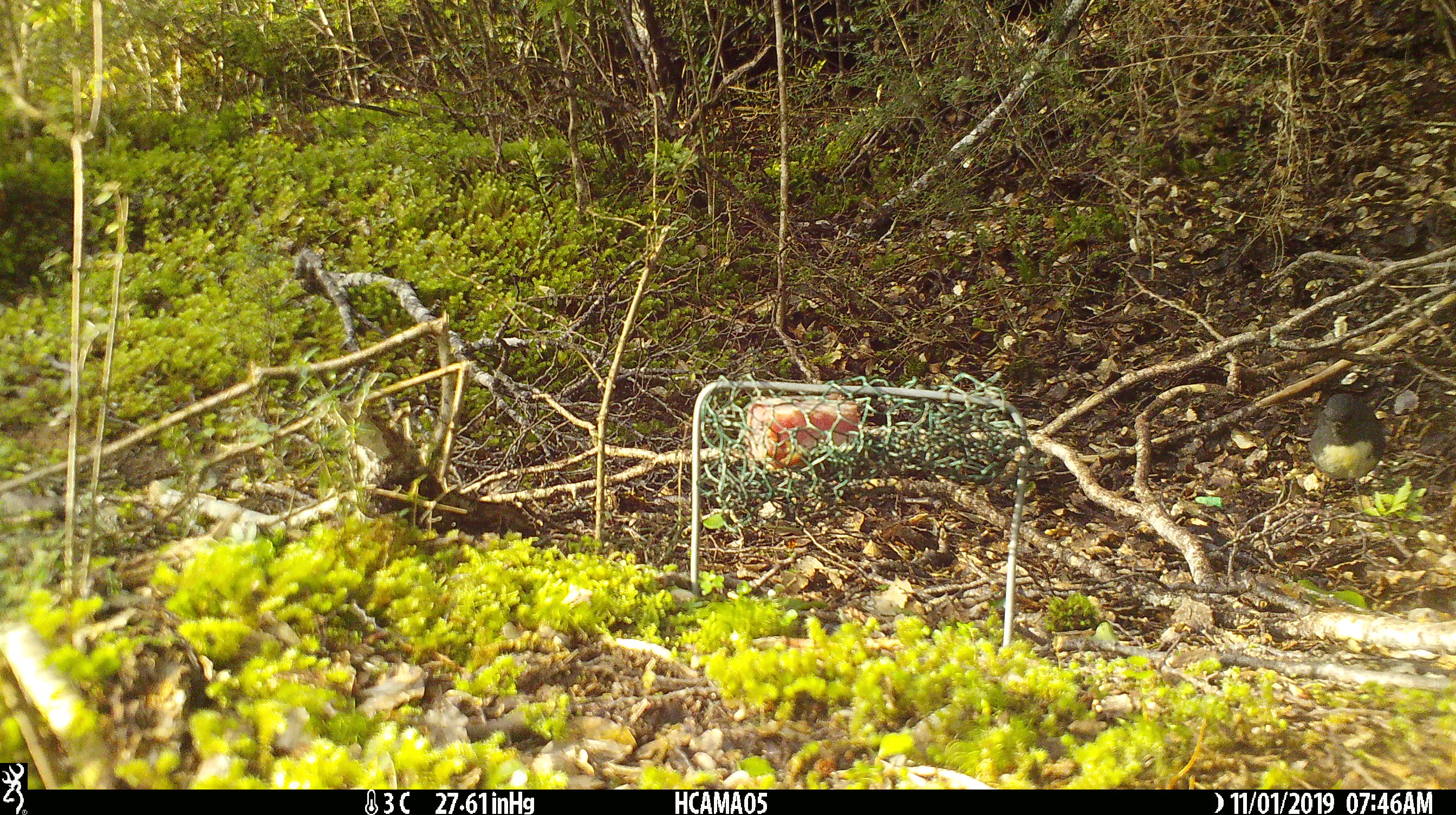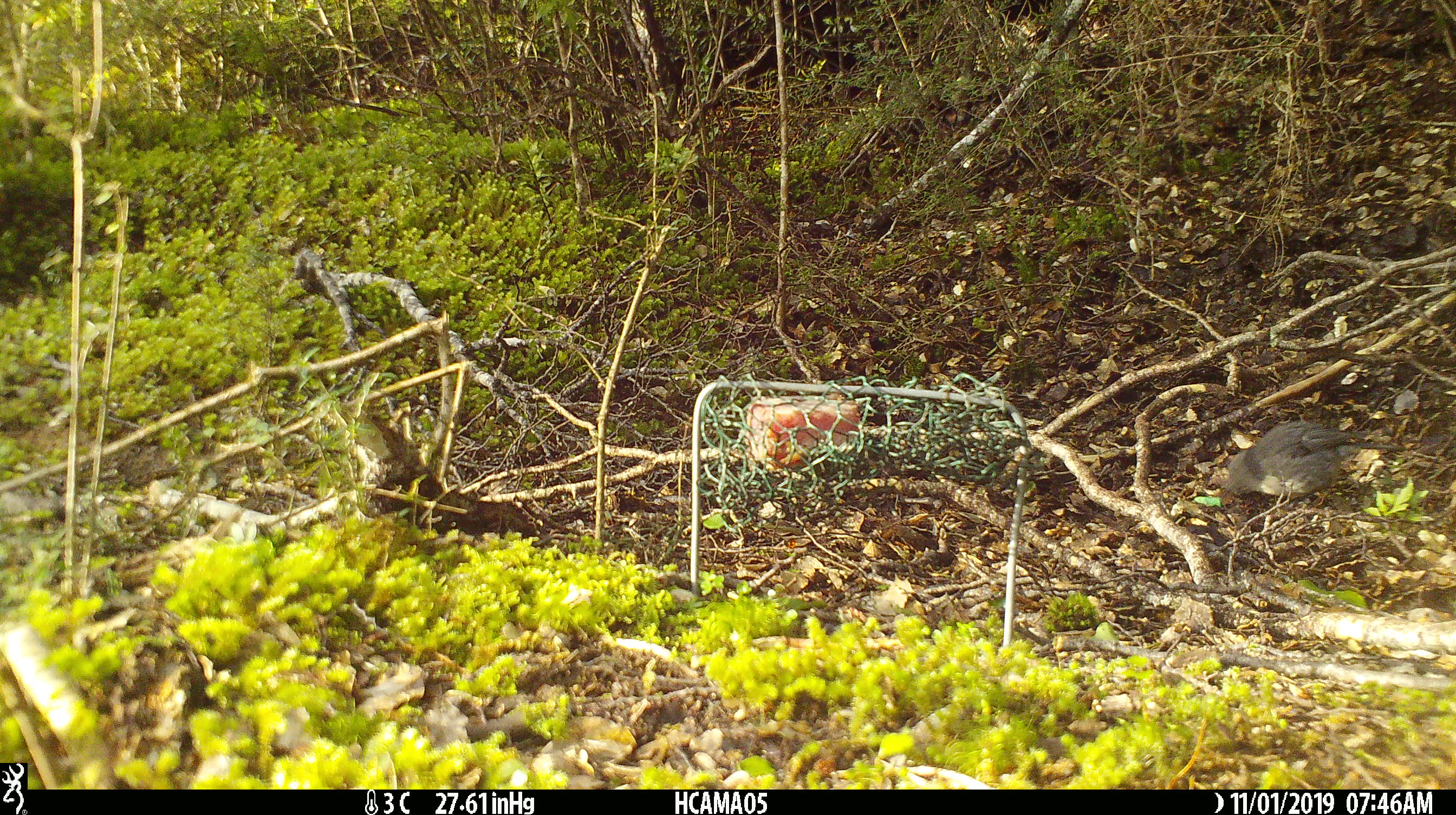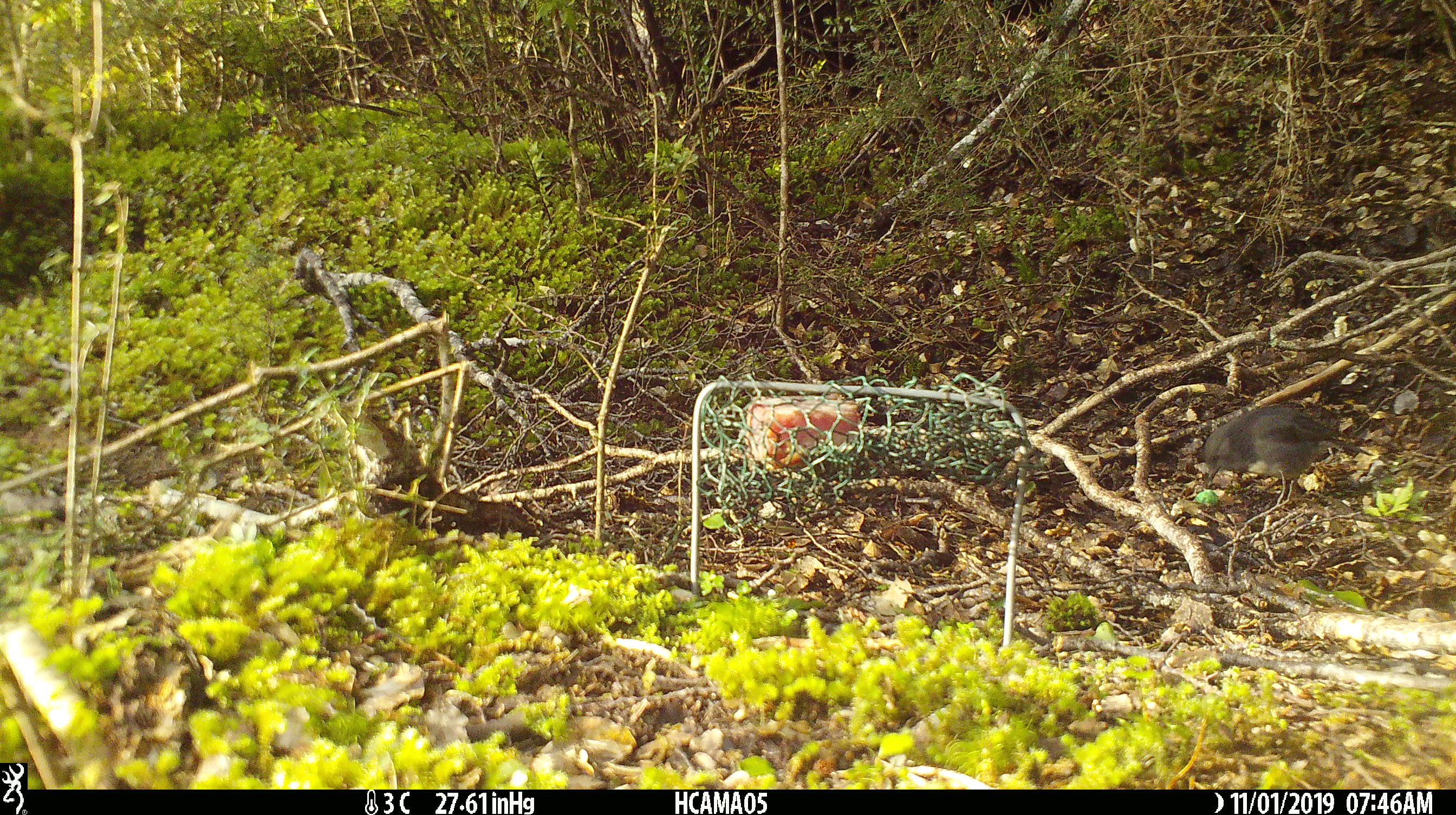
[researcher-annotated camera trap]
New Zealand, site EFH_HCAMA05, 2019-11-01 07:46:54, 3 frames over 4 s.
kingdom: Animalia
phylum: Chordata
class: Aves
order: Passeriformes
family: Petroicidae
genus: Petroica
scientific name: Petroica australis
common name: new zealand robin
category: robin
Robin (new zealand robin) (Petroica australis).